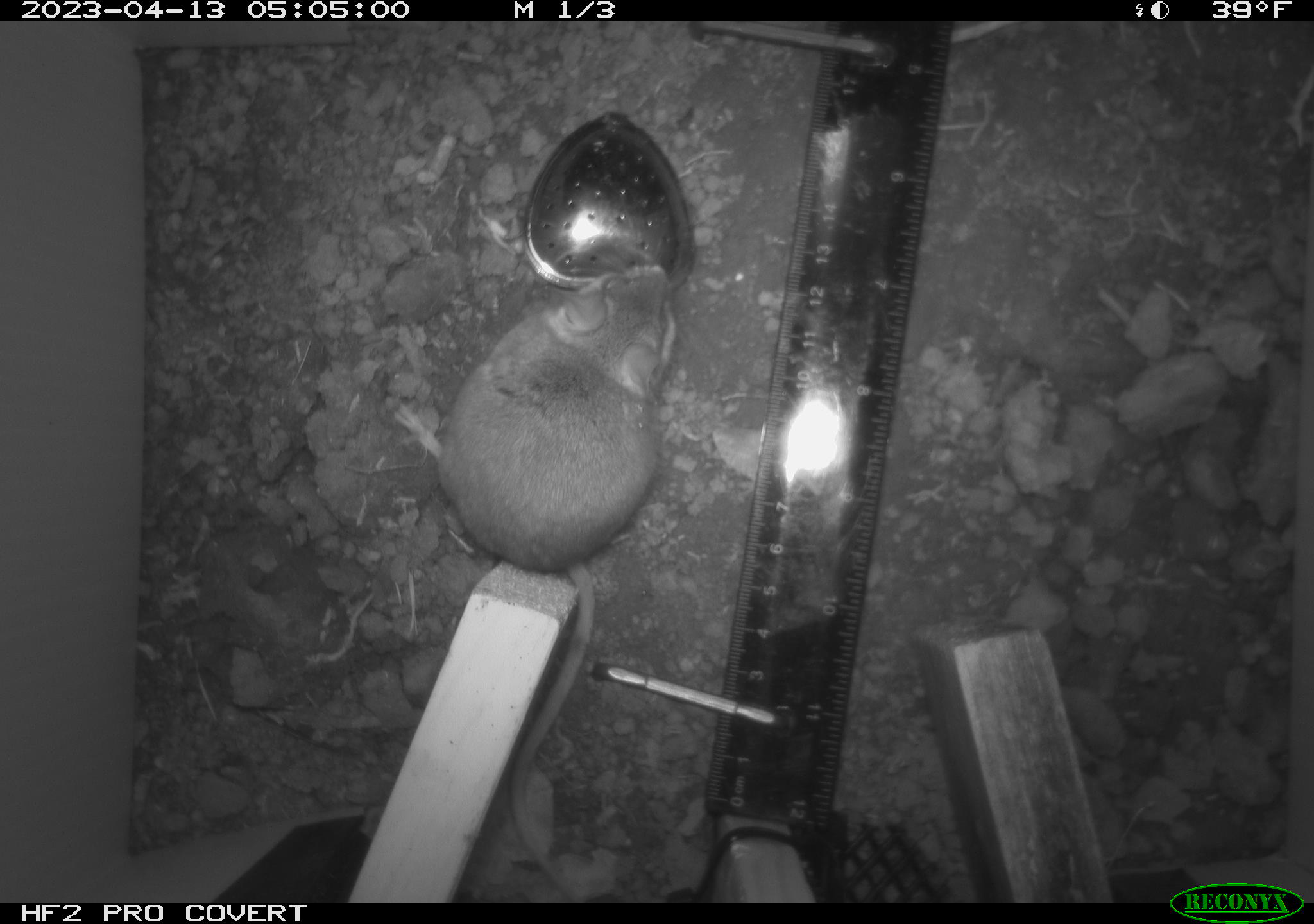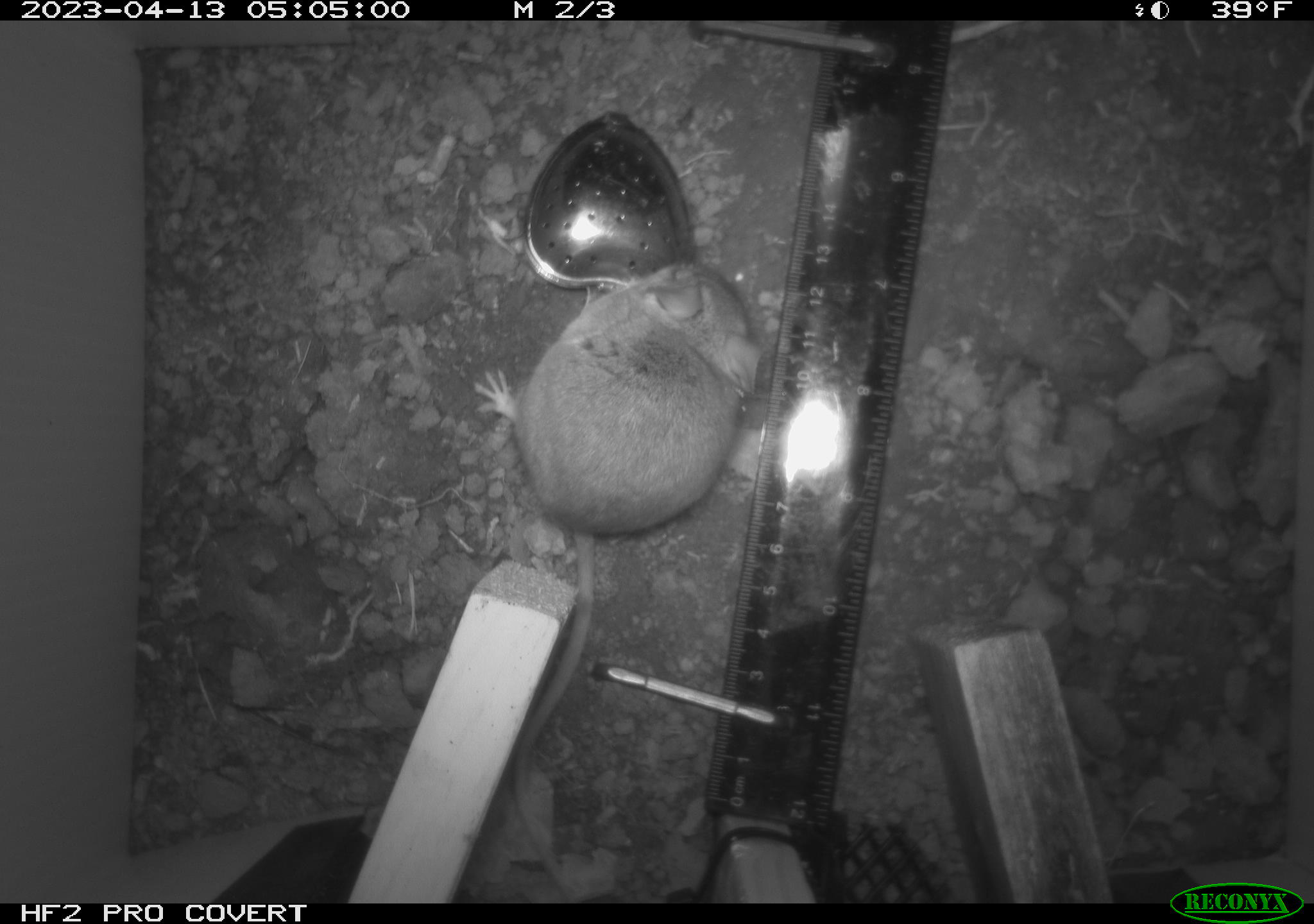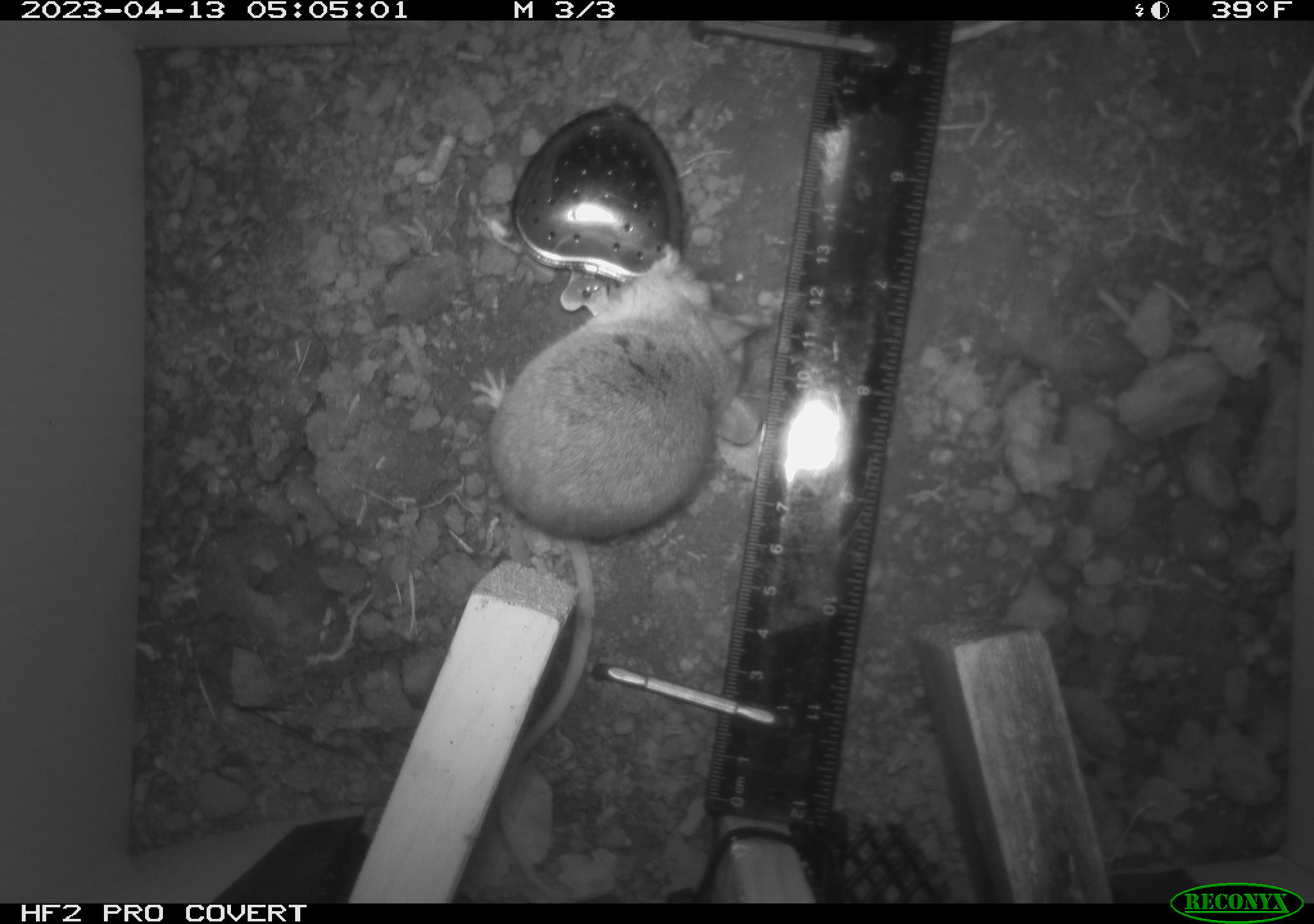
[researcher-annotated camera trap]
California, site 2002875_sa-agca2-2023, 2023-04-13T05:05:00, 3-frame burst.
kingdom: Animalia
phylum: Chordata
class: Mammalia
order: Rodentia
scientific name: Rodentia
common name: mouse species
Mouse species (Rodentia).